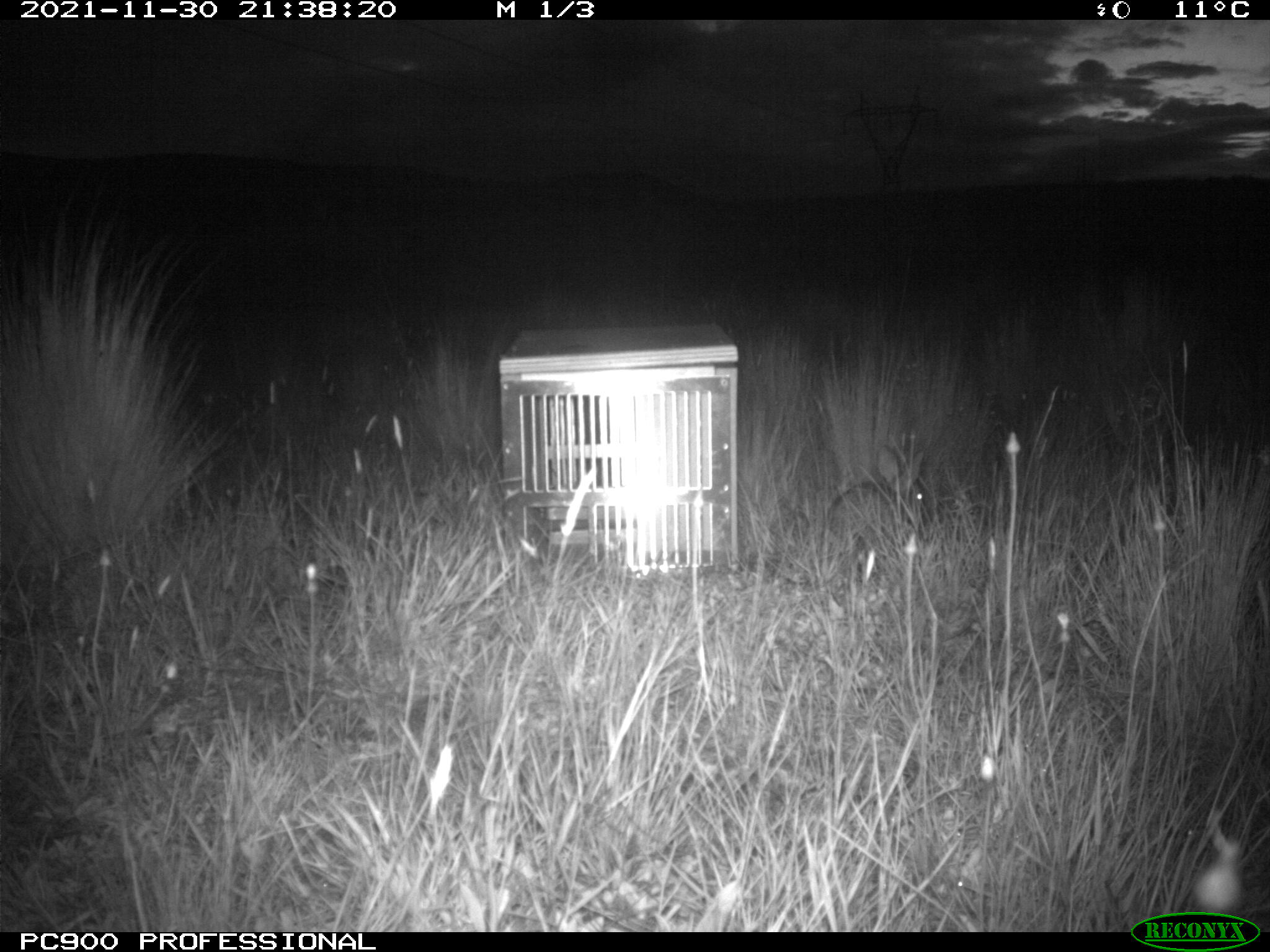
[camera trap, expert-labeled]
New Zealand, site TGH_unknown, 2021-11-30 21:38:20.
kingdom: Animalia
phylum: Chordata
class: Mammalia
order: Lagomorpha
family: Leporidae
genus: Oryctolagus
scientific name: Oryctolagus cuniculus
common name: european rabbit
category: rabbit